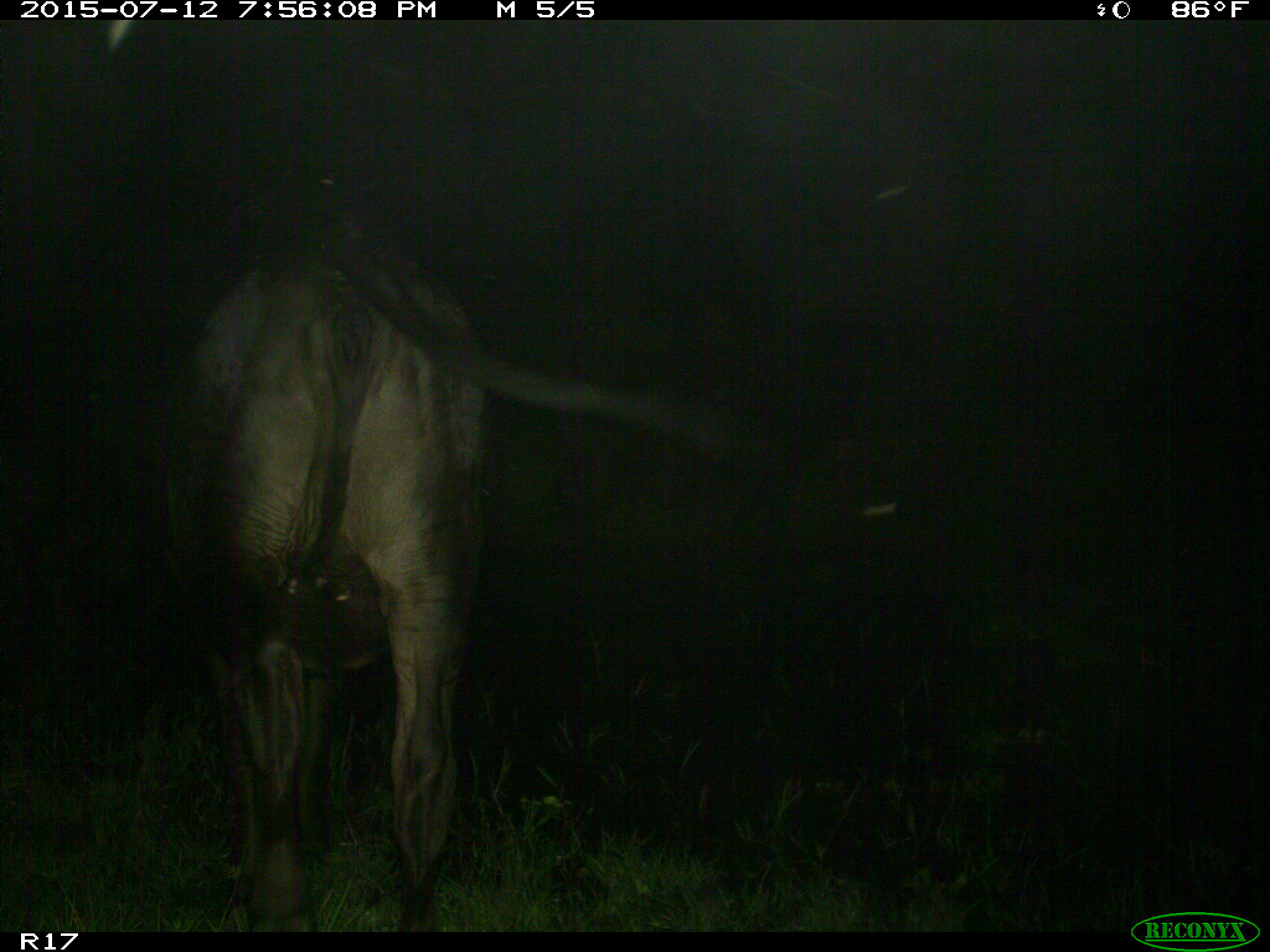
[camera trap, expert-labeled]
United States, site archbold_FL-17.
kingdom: Animalia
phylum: Chordata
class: Mammalia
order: Artiodactyla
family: Bovidae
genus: Bos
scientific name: Bos taurus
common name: domestic cow